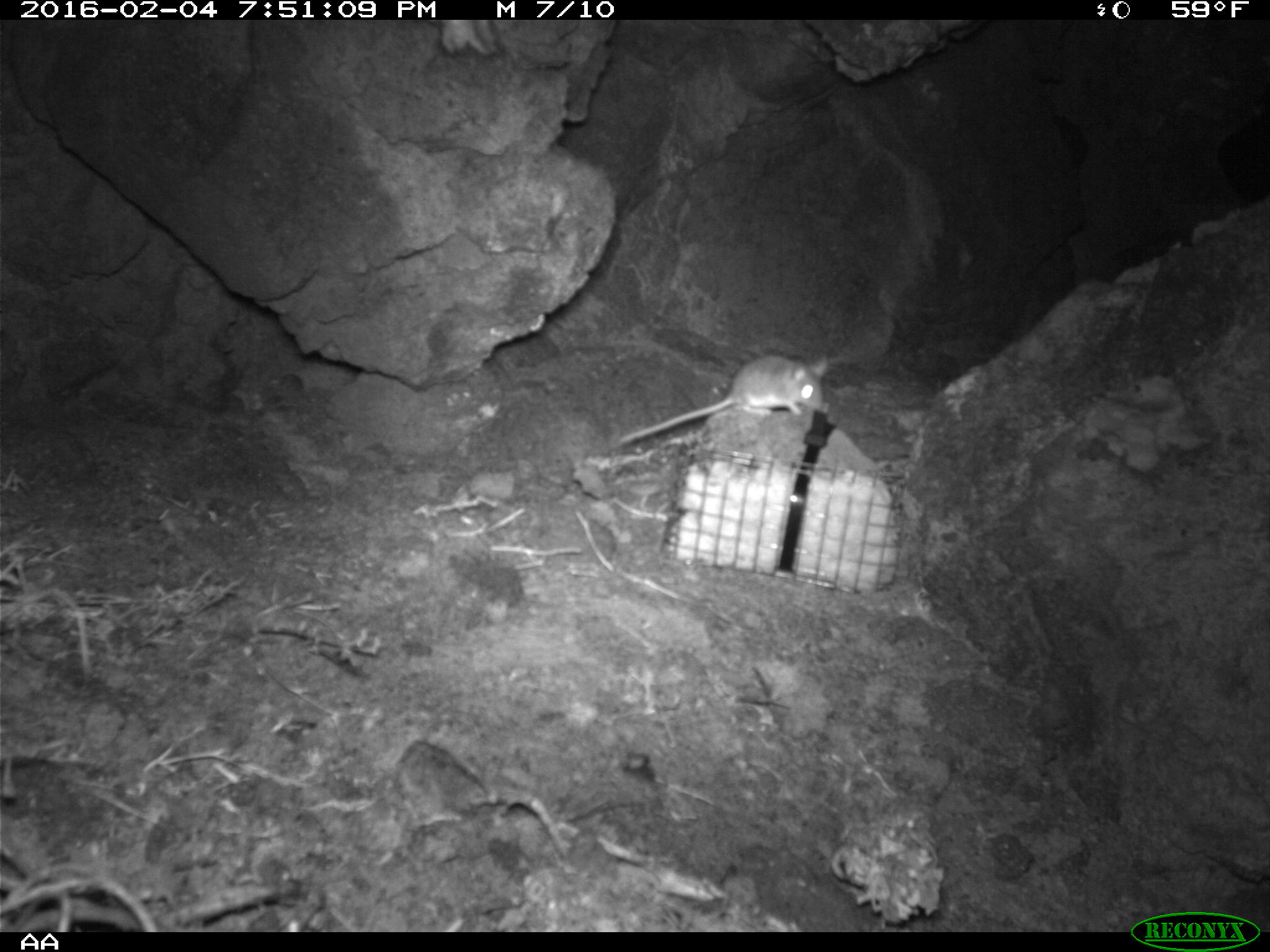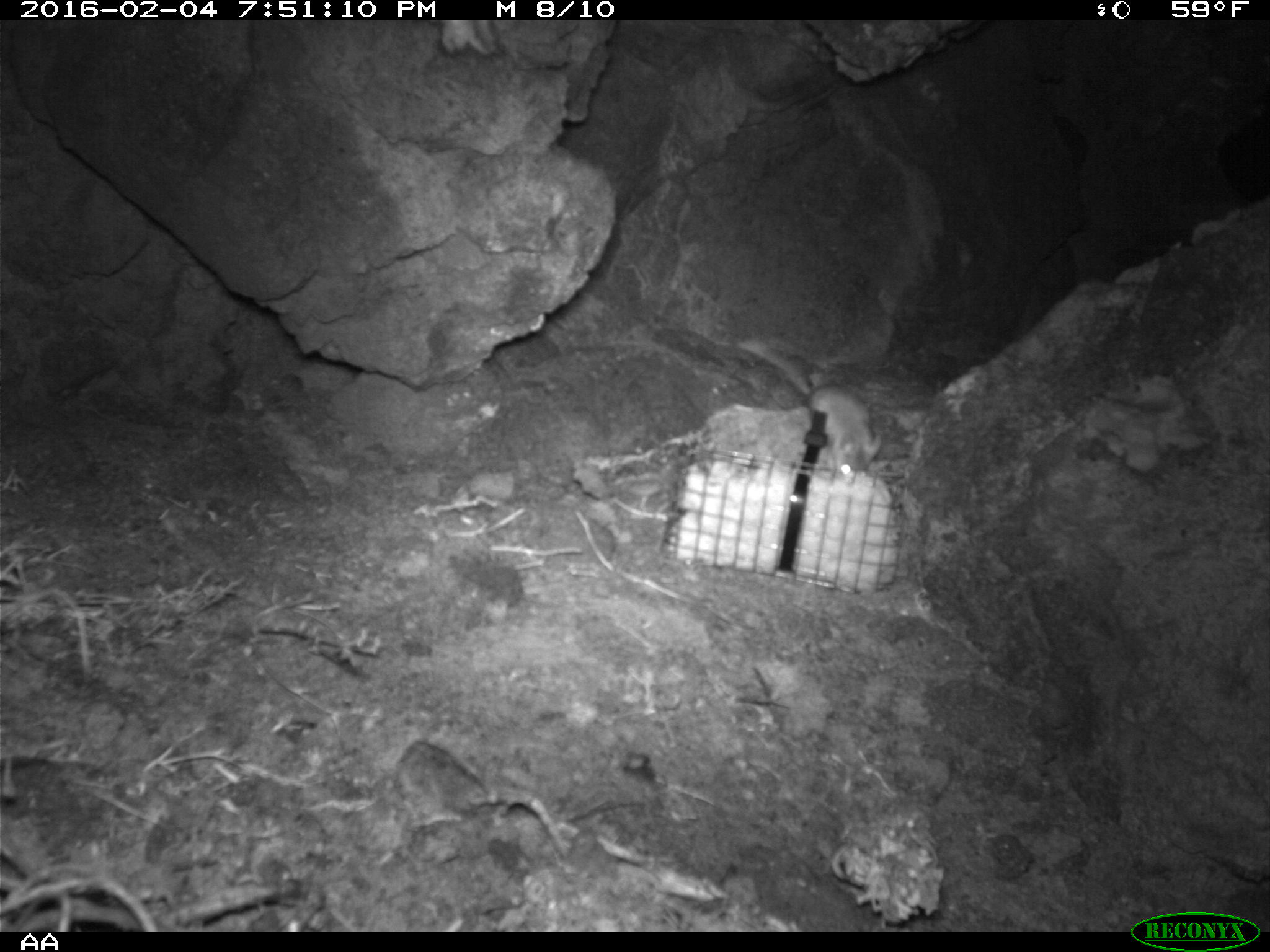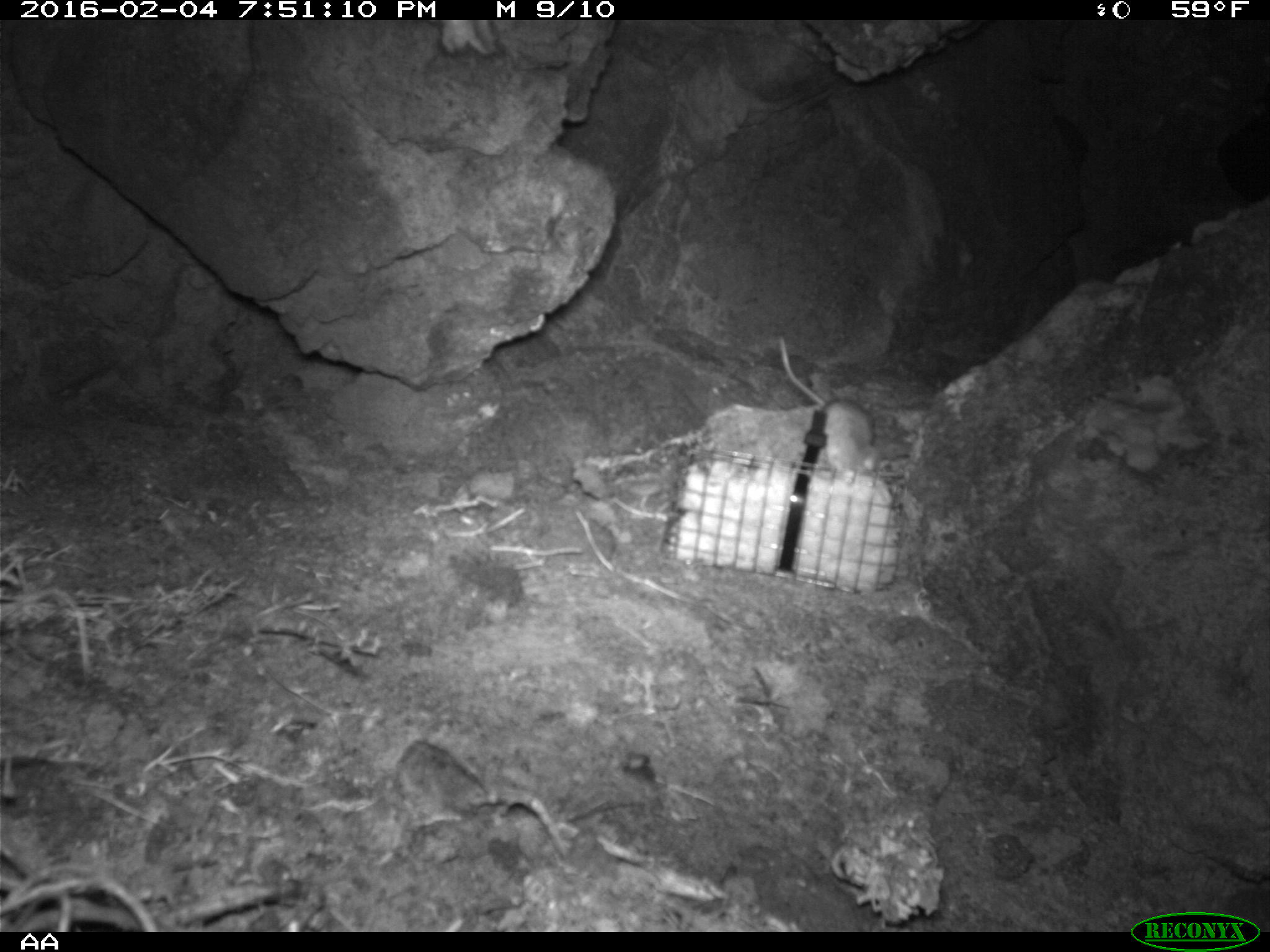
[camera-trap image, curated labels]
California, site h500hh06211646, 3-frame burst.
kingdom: Animalia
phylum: Chordata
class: Mammalia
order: Rodentia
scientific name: Rodentia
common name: rodent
Rodent (Rodentia).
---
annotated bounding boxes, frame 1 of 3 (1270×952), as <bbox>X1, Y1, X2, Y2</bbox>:
rodent: <bbox>618, 353, 828, 446</bbox>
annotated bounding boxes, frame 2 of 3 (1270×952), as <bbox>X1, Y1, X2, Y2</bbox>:
rodent: <bbox>735, 338, 882, 492</bbox>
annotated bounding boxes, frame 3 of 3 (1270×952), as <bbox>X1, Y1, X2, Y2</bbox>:
rodent: <bbox>775, 334, 880, 485</bbox>